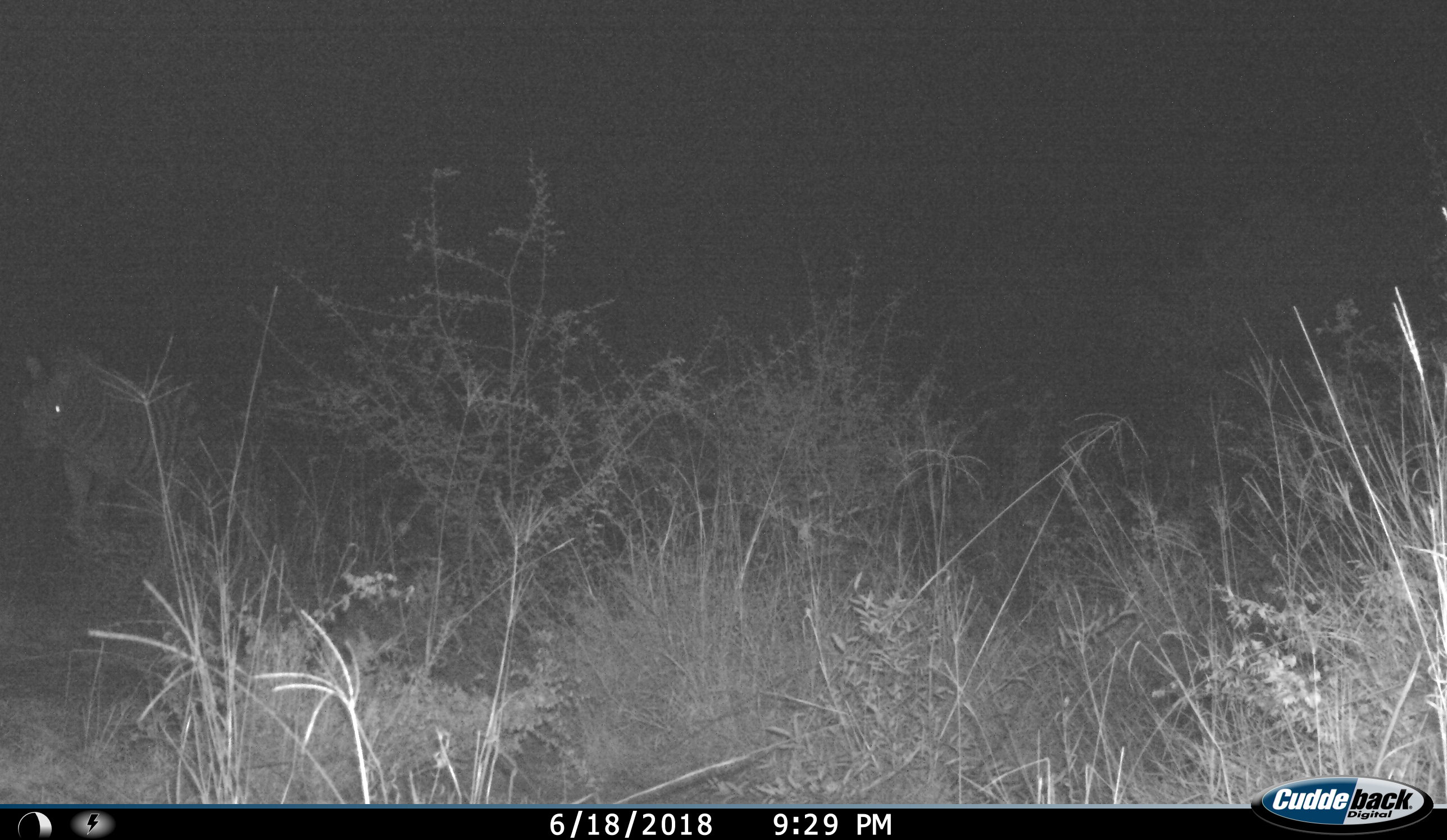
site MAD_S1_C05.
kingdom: Animalia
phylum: Chordata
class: Mammalia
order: Perissodactyla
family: Equidae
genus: Equus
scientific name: Equus quagga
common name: plains zebra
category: zebraplains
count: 1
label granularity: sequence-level